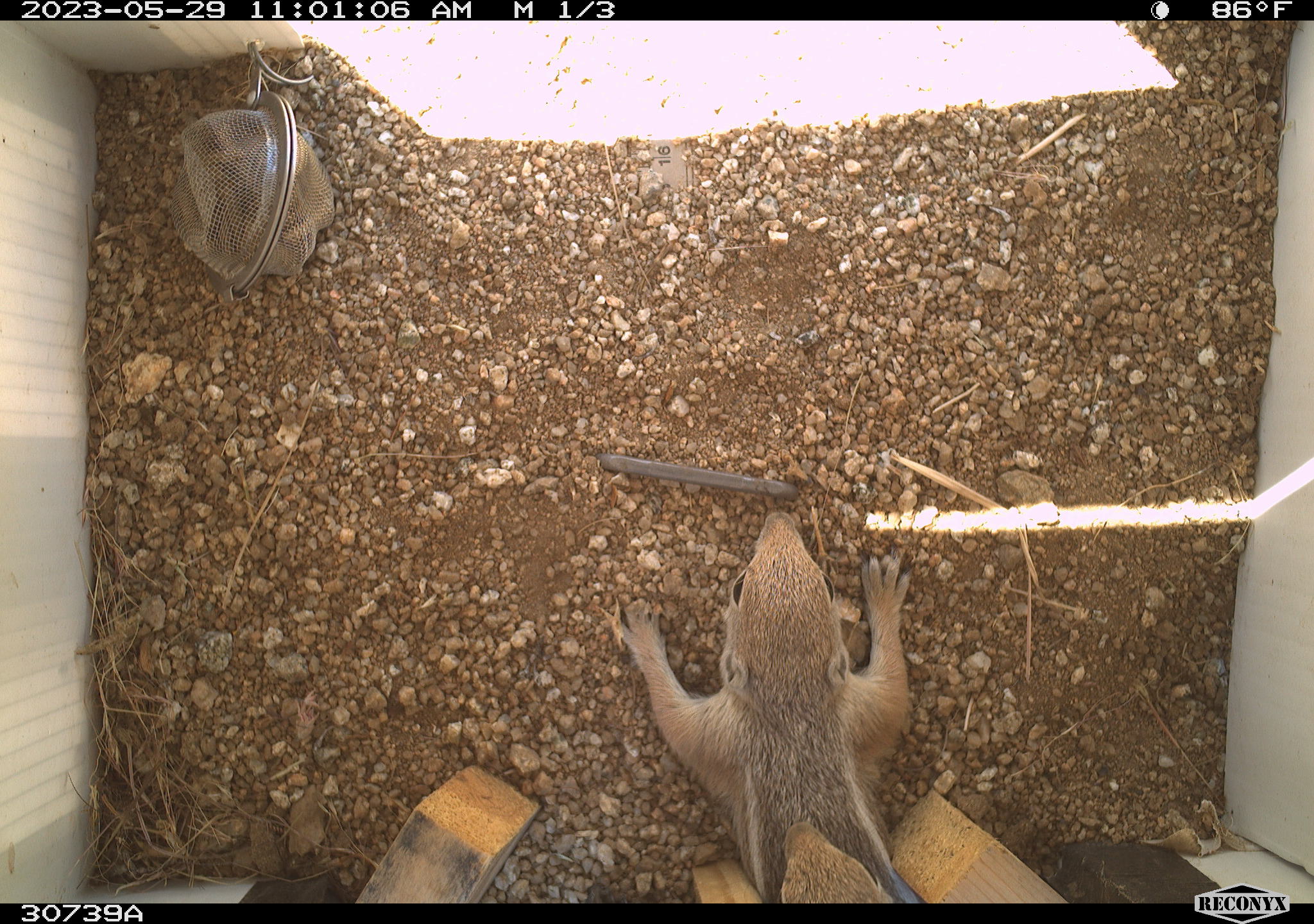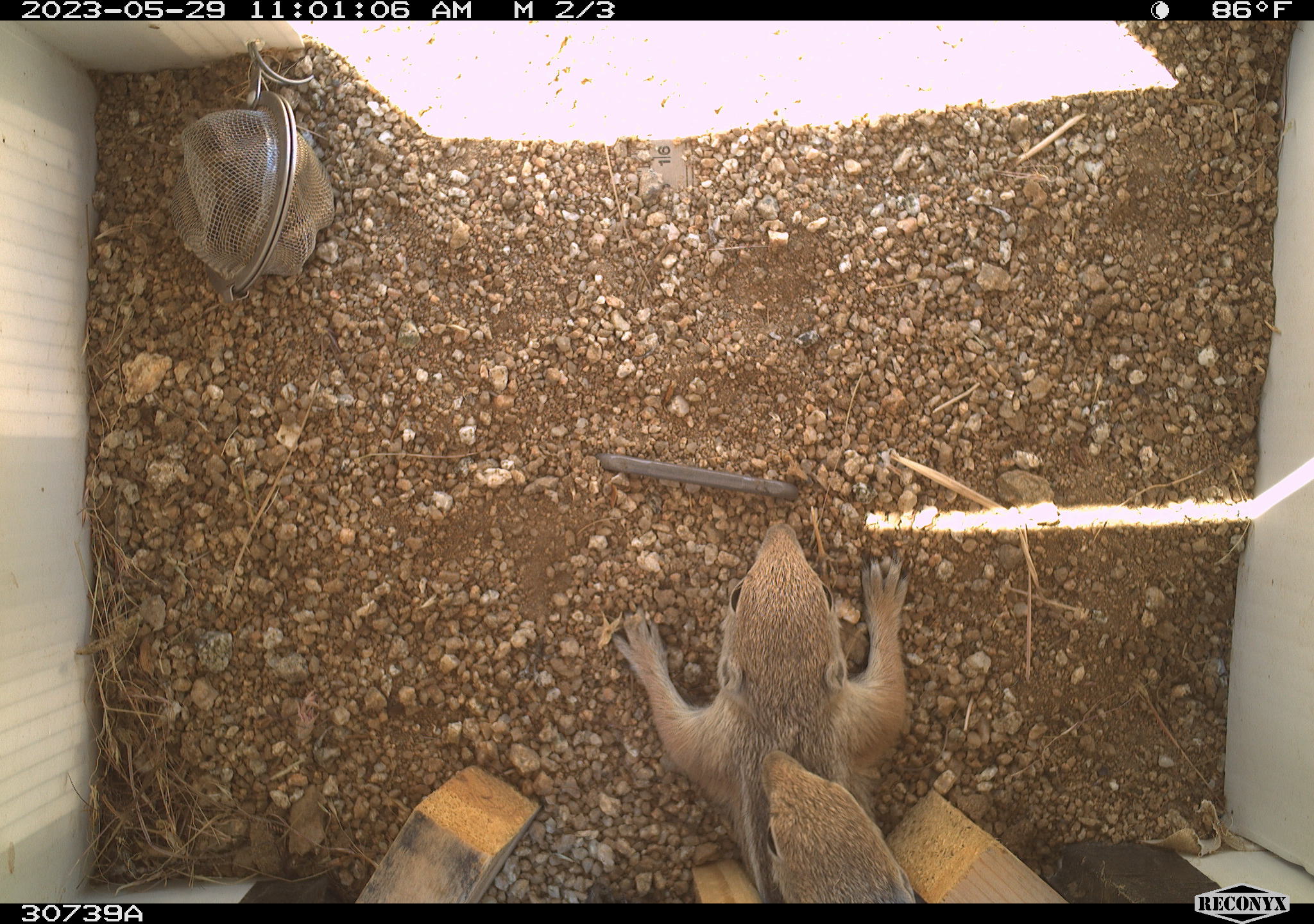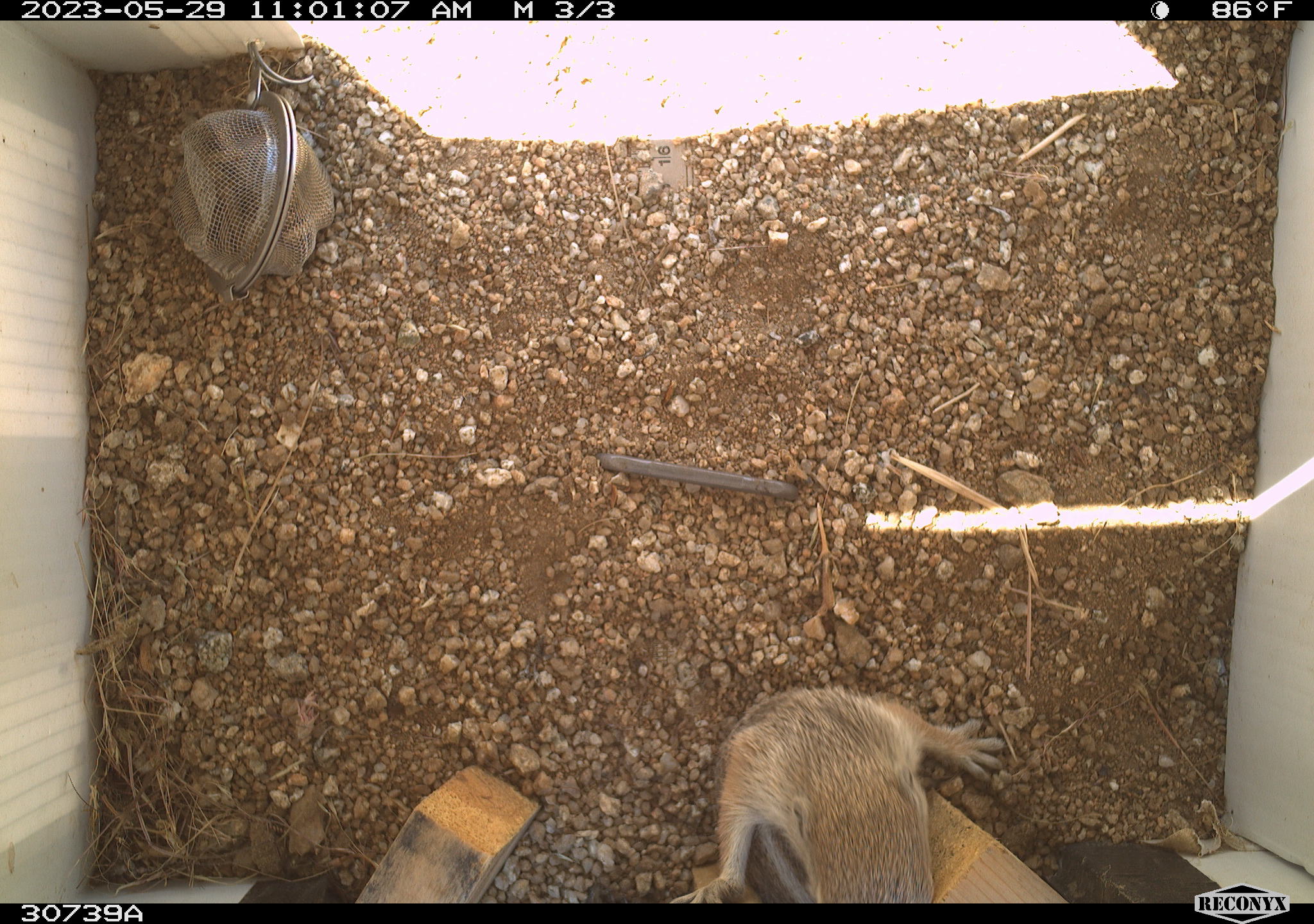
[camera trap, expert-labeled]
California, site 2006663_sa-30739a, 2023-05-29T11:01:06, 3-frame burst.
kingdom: Animalia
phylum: Chordata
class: Mammalia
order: Rodentia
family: Sciuridae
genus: Ammospermophilus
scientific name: Ammospermophilus leucurus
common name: white-tailed antelope squirrel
White-tailed antelope squirrel (Ammospermophilus leucurus).